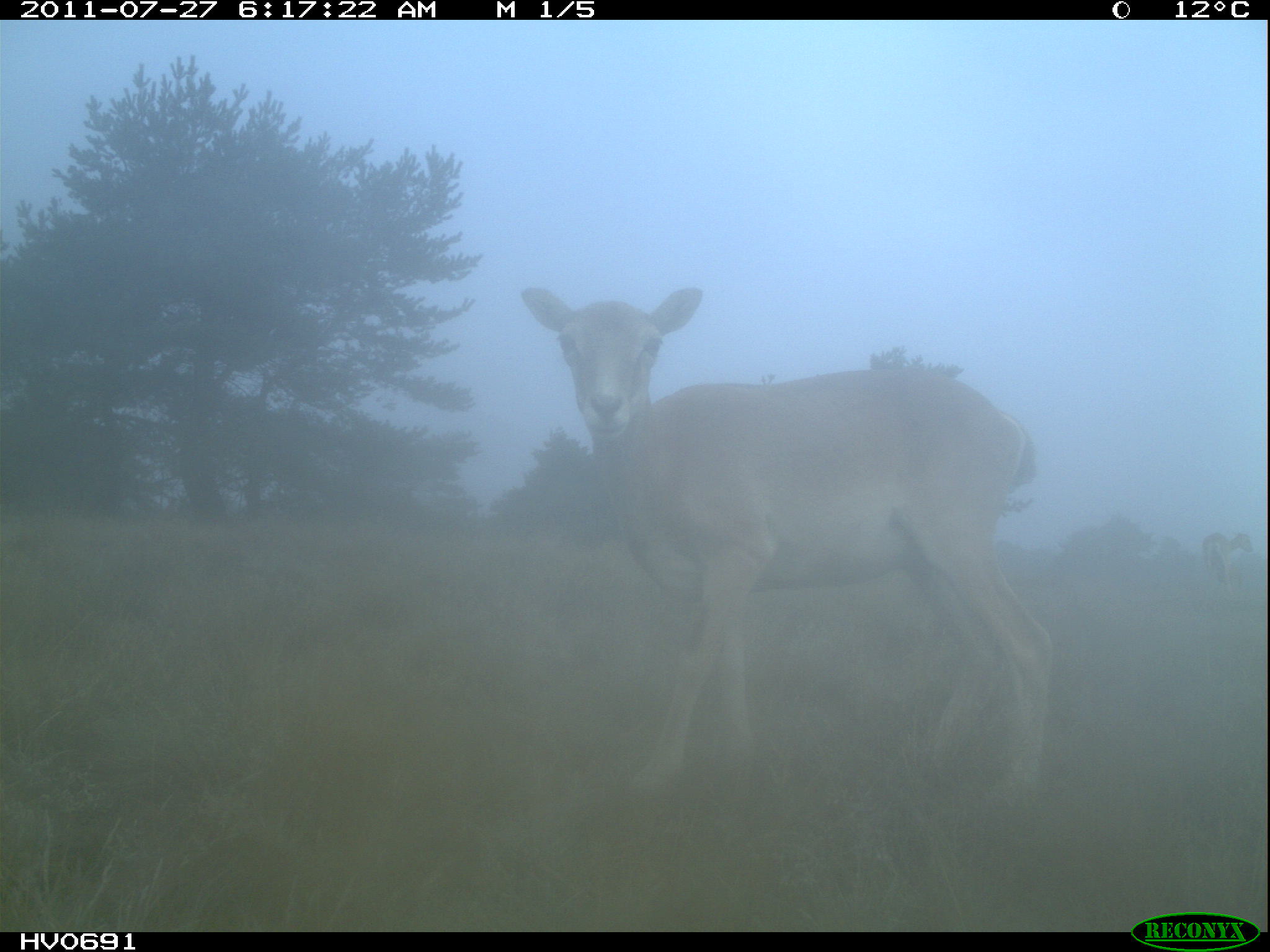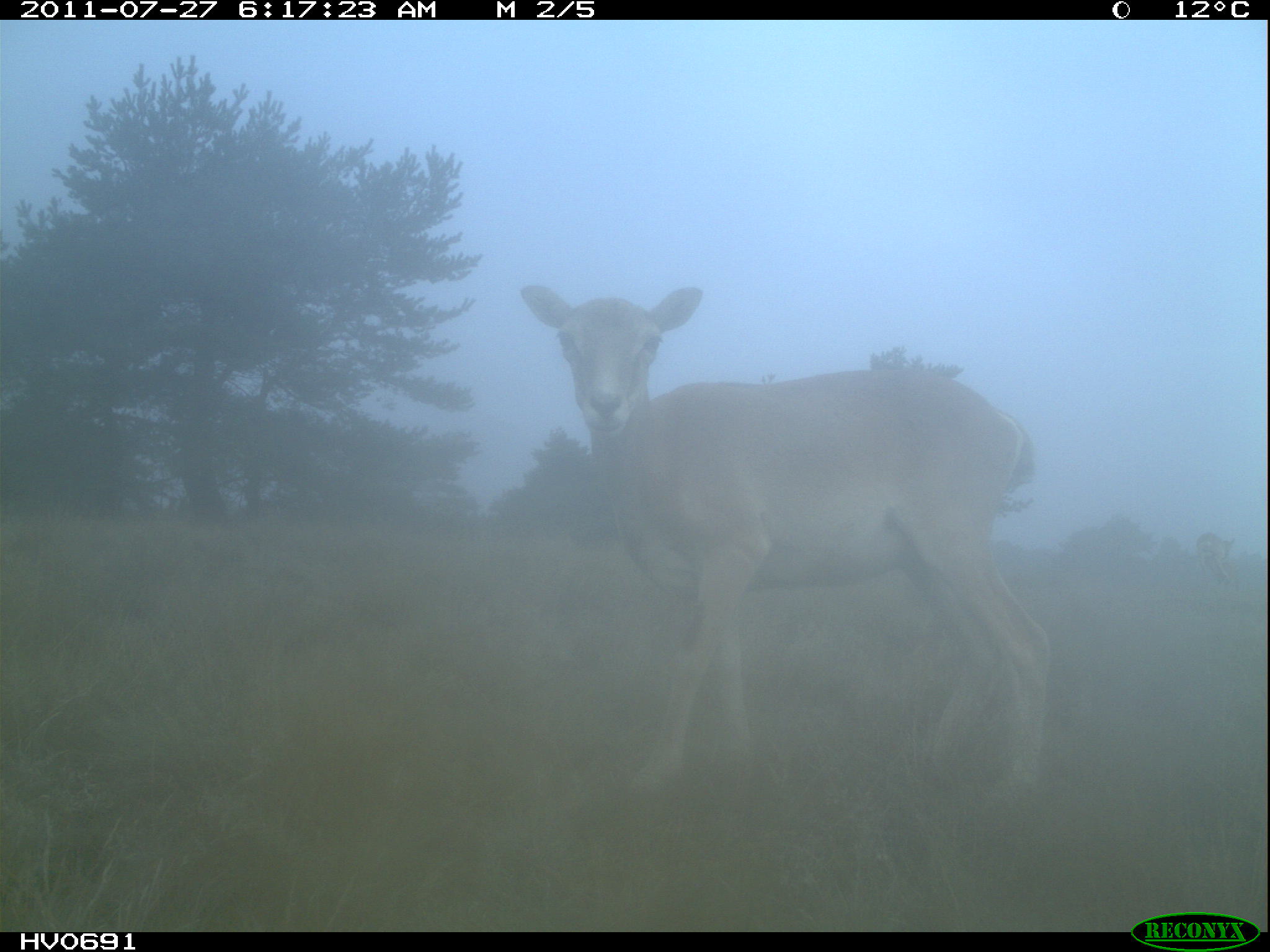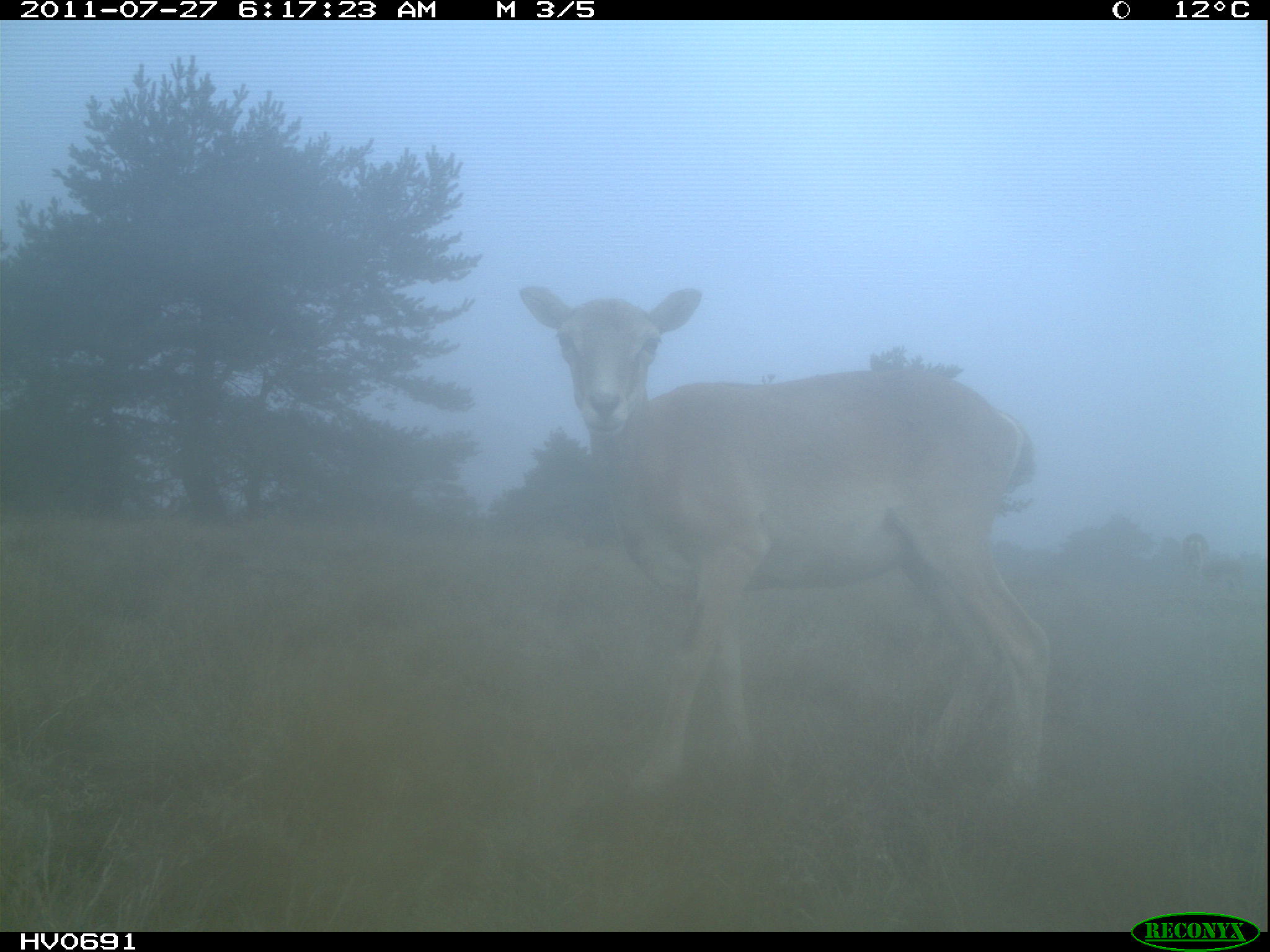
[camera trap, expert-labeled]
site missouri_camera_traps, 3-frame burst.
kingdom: Animalia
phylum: Chordata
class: Mammalia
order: Artiodactyla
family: Bovidae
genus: Ovis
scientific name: Ovis ammon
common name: mouflon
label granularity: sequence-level